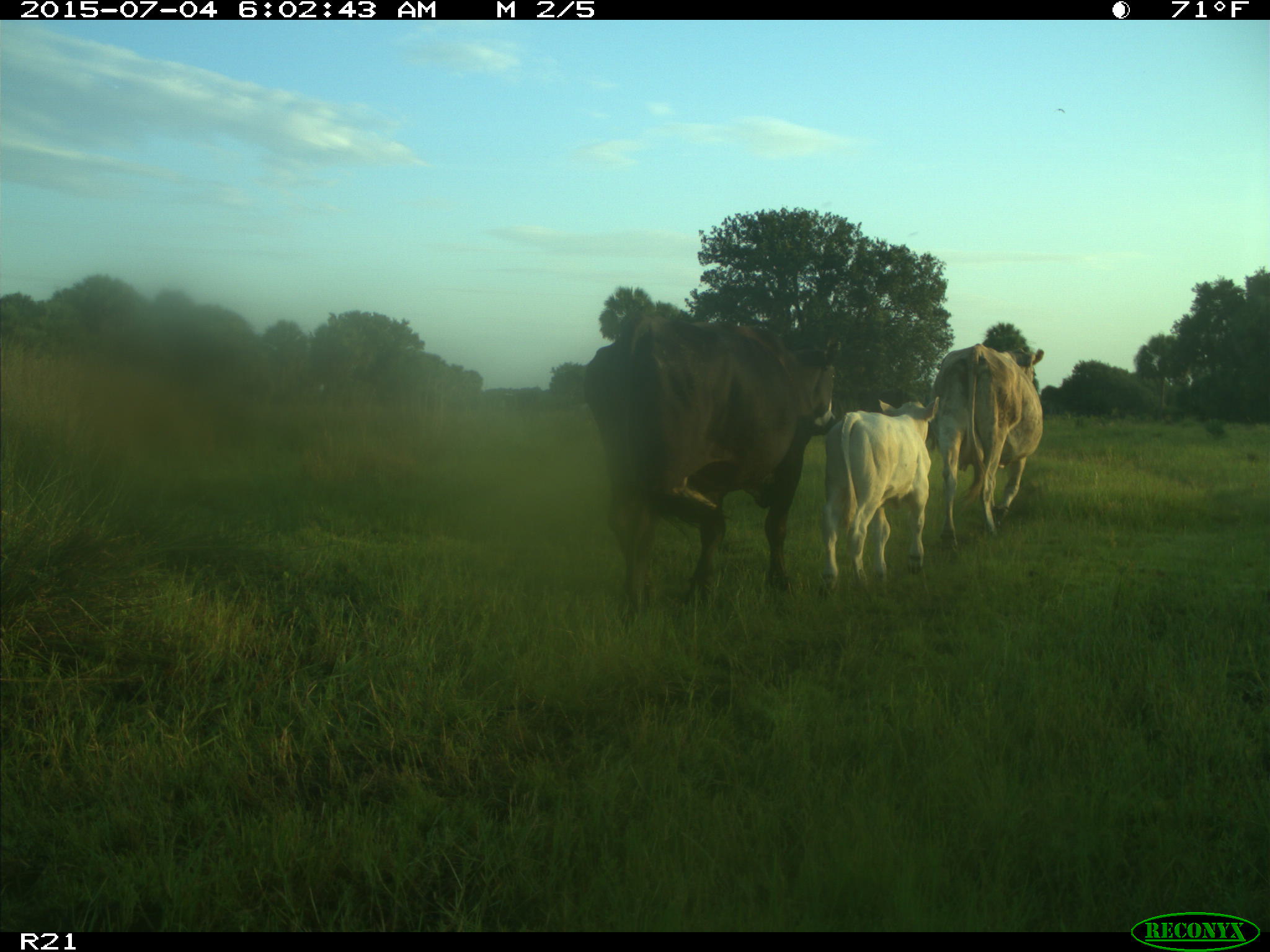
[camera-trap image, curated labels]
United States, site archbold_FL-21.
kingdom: Animalia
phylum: Chordata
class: Mammalia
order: Artiodactyla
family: Bovidae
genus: Bos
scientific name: Bos taurus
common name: domestic cow